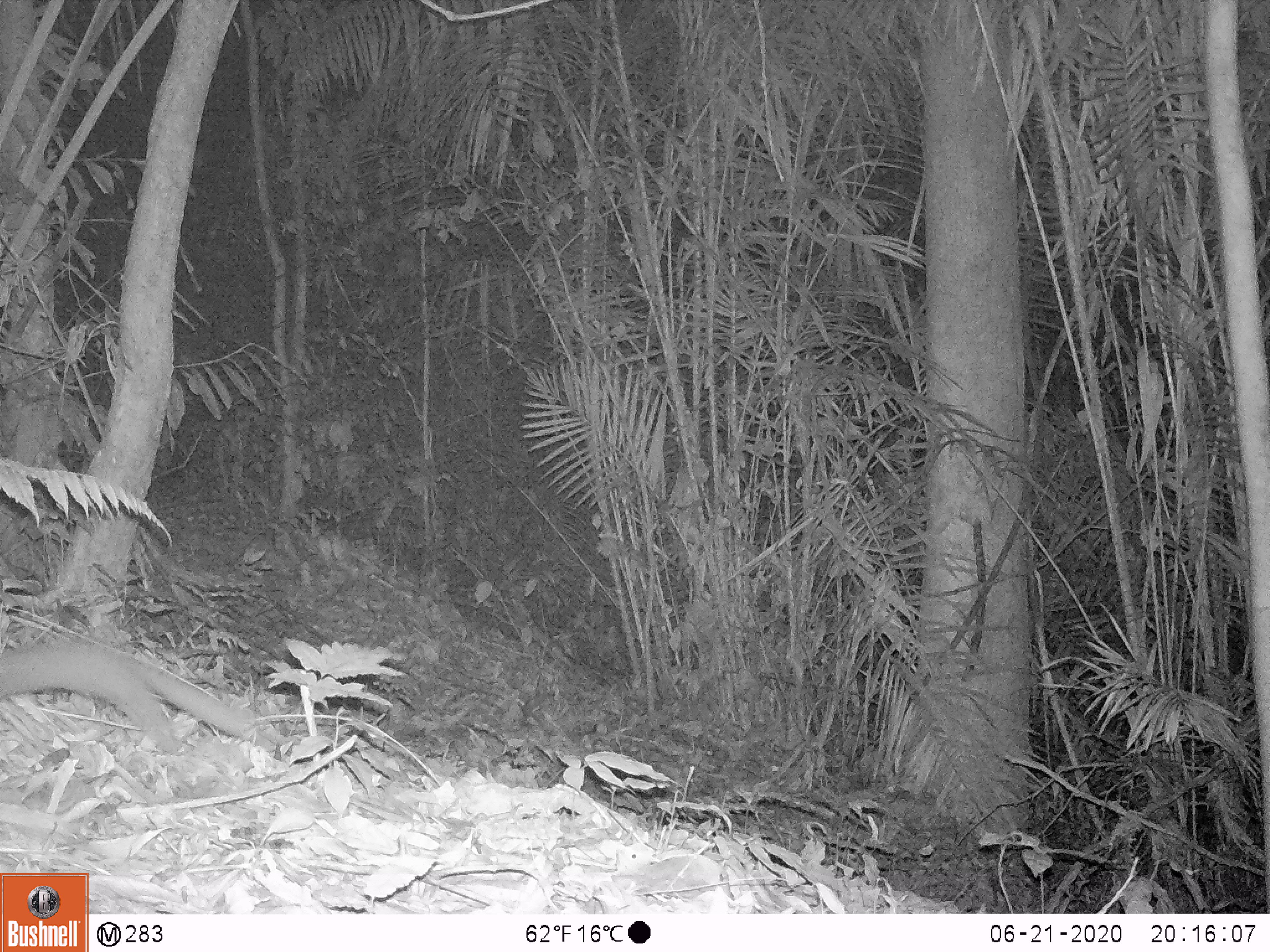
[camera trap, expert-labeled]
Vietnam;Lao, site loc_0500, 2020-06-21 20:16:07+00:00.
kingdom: Animalia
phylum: Chordata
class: Mammalia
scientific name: Mammalia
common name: mammal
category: unidentified small mammal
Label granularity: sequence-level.